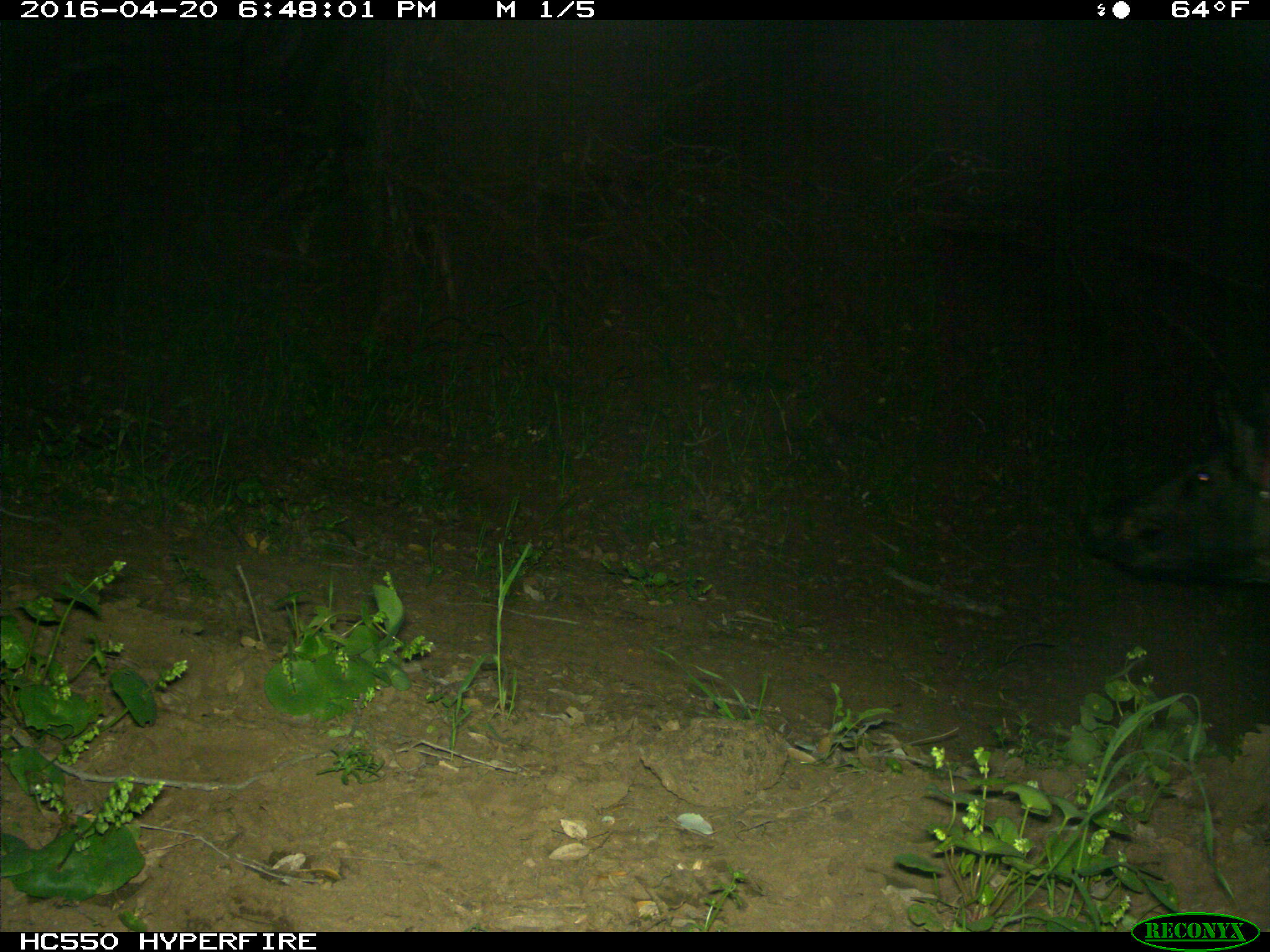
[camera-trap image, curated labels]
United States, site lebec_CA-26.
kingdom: Animalia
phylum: Chordata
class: Mammalia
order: Artiodactyla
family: Suidae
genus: Sus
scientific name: Sus scrofa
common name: wild boar